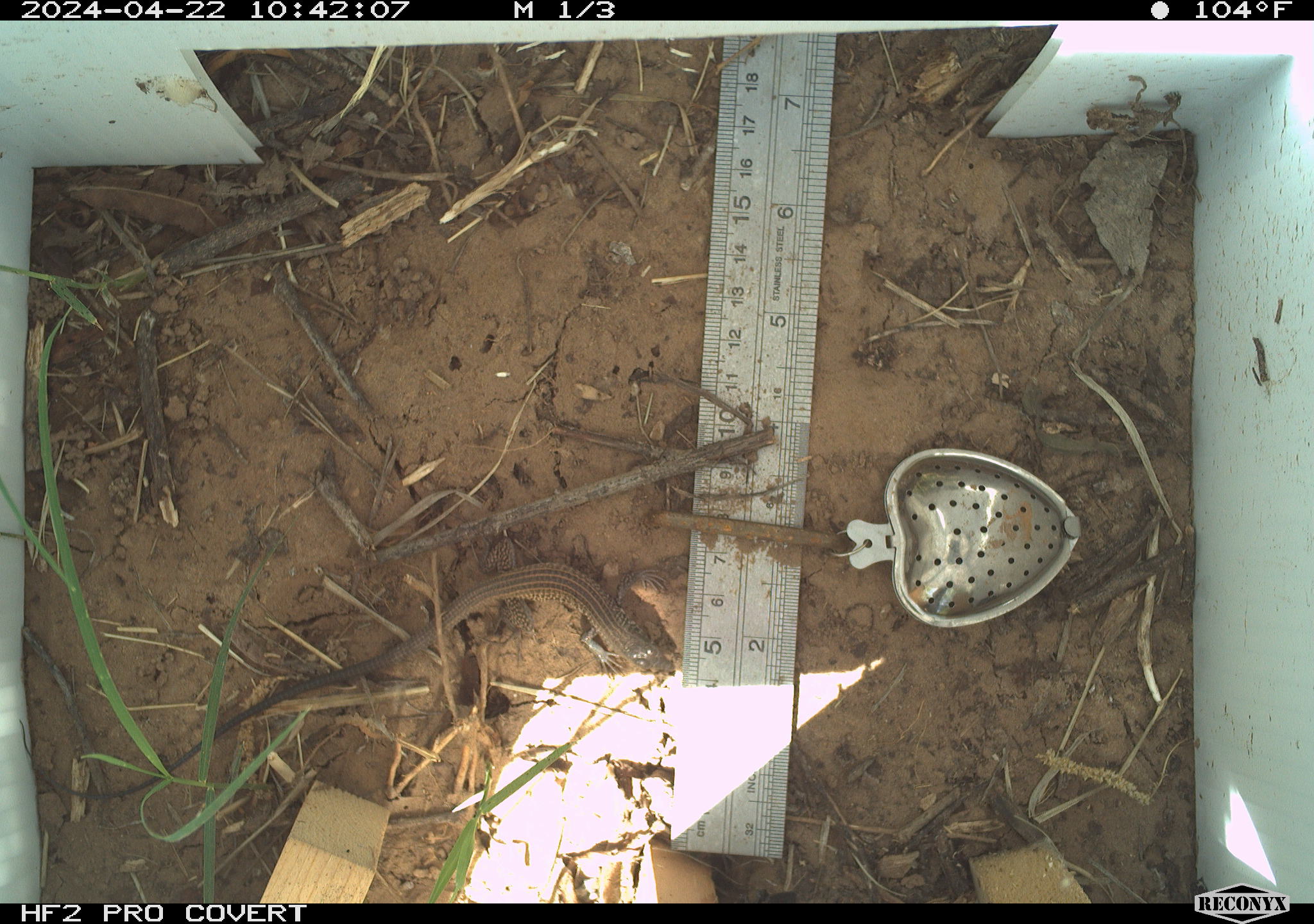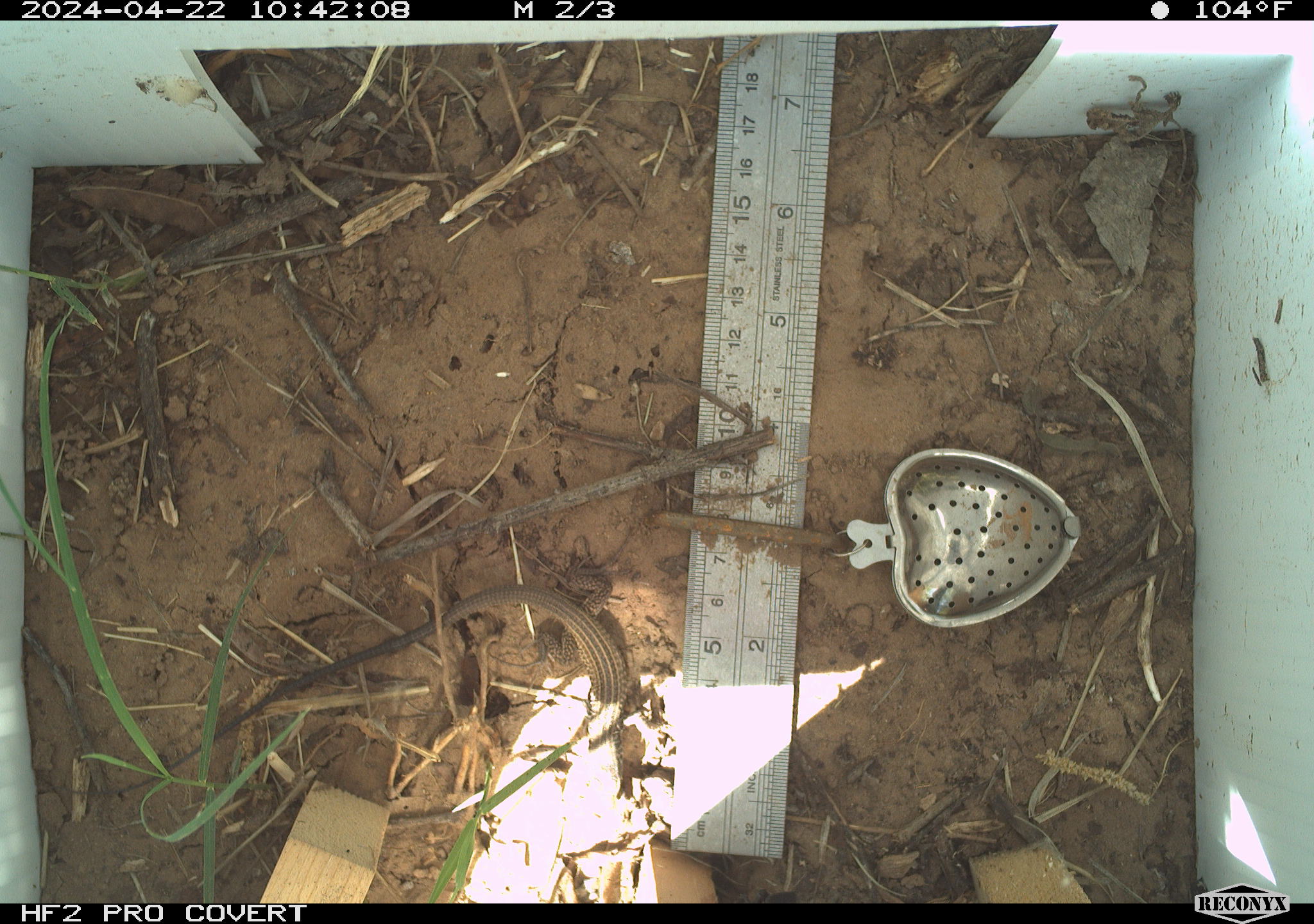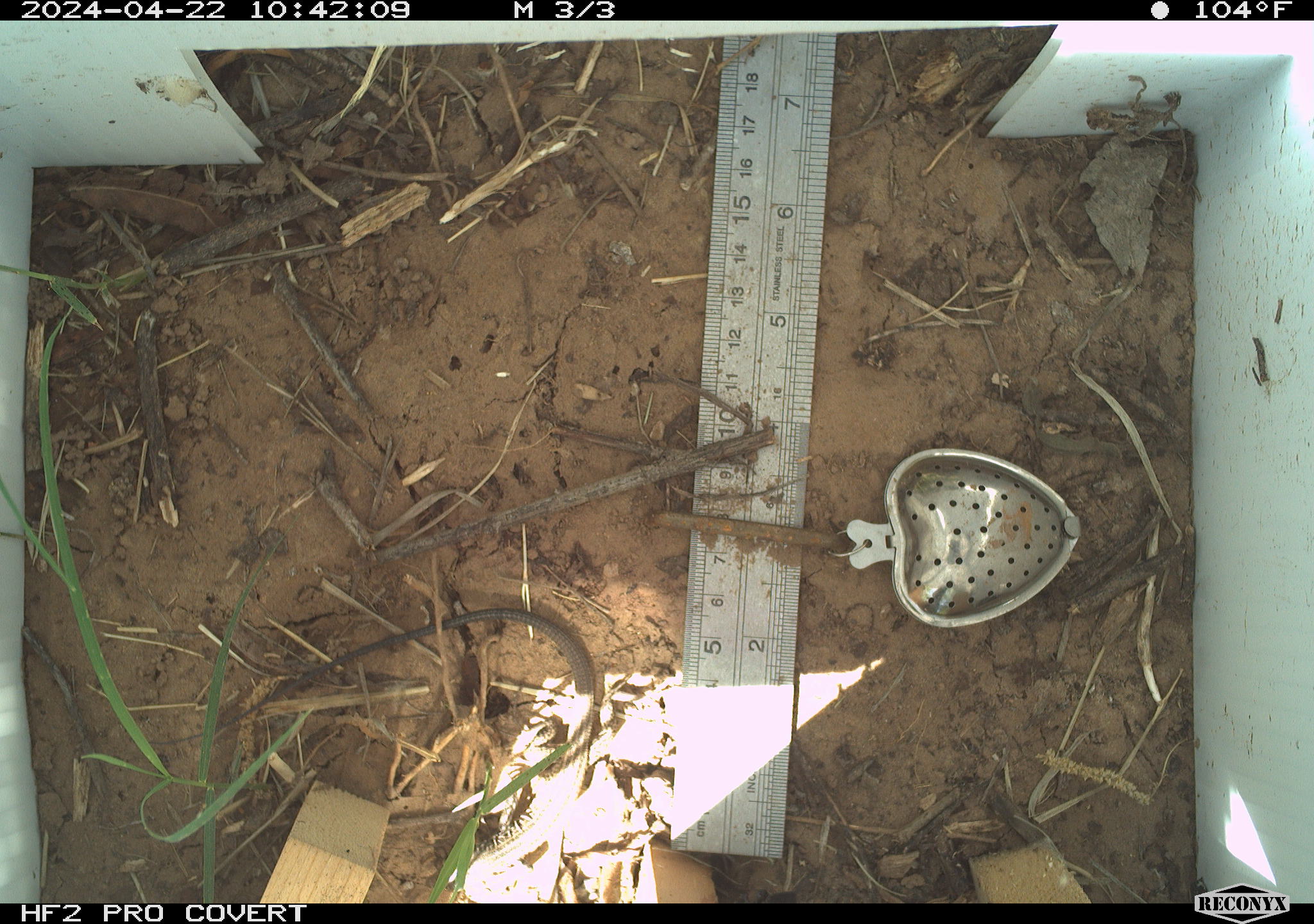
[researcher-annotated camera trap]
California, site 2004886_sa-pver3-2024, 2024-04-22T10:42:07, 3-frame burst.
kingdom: Animalia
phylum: Chordata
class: Reptilia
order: Squamata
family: Teiidae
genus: Aspidoscelis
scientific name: Aspidoscelis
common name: whiptail lizards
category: aspidoscelis species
Aspidoscelis species (whiptail lizards) (Aspidoscelis).